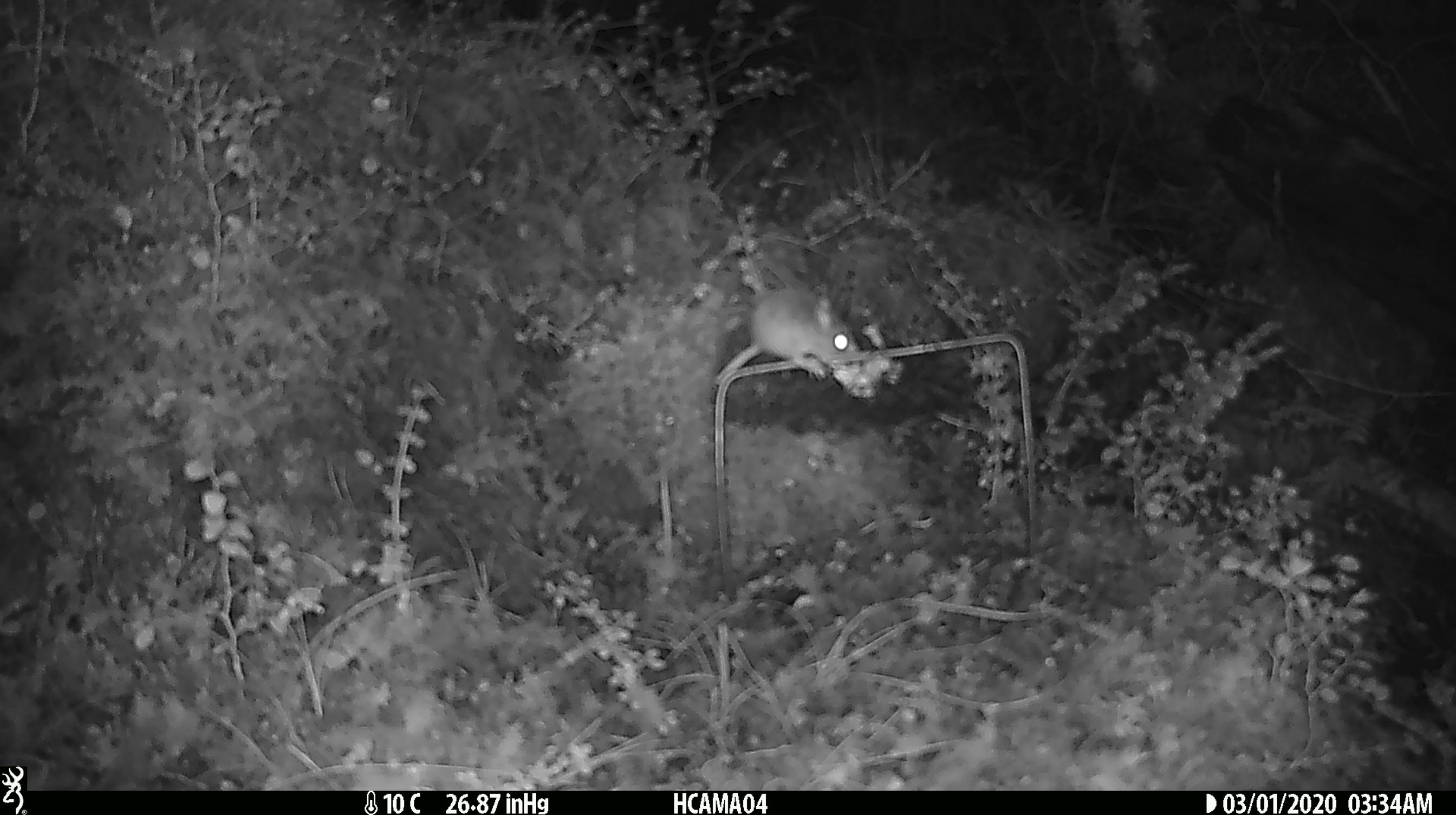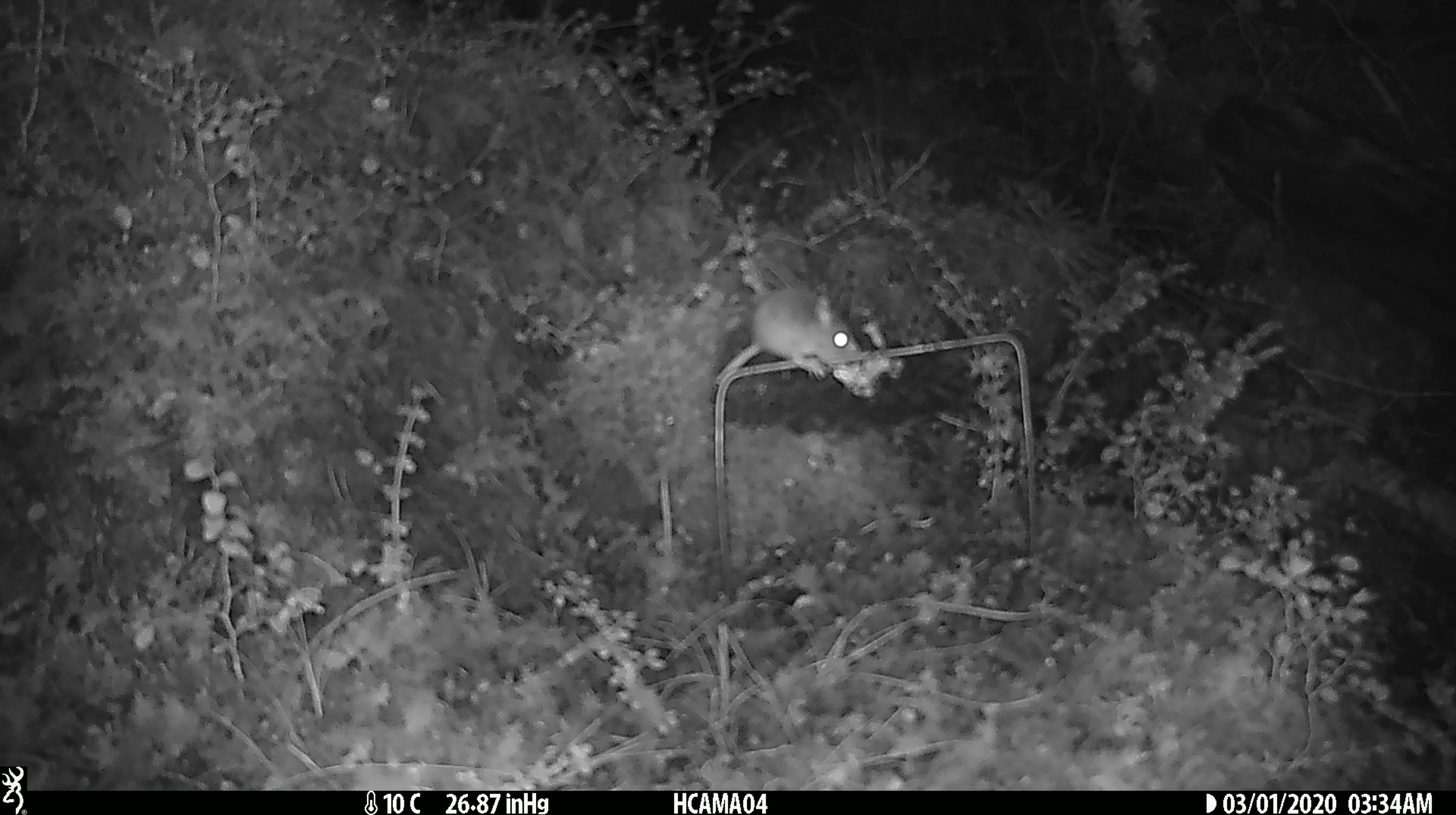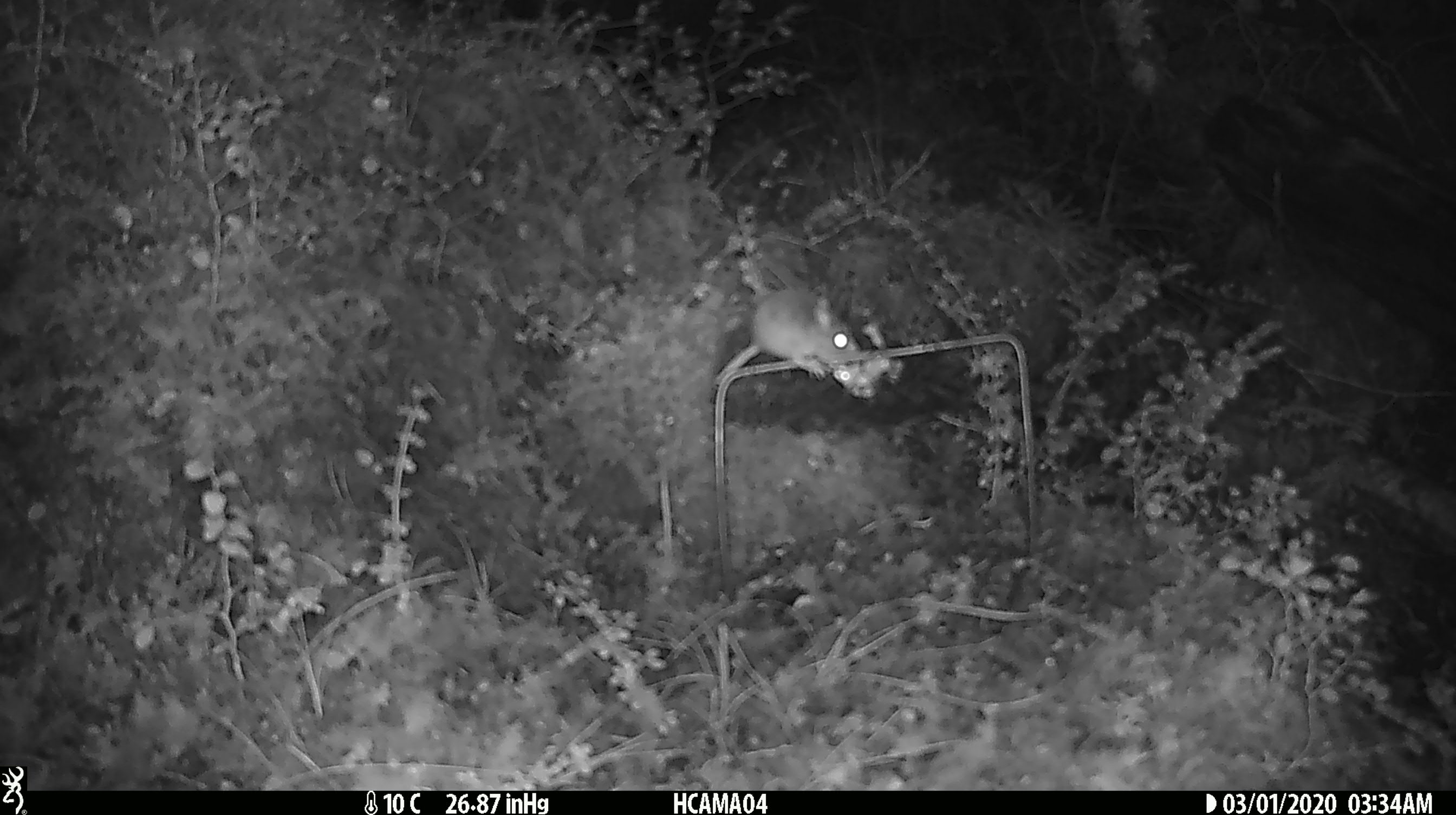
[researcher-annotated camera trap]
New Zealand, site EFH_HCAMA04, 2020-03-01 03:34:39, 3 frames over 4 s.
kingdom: Animalia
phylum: Chordata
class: Mammalia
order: Rodentia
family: Muridae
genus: Mus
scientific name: Mus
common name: mouse